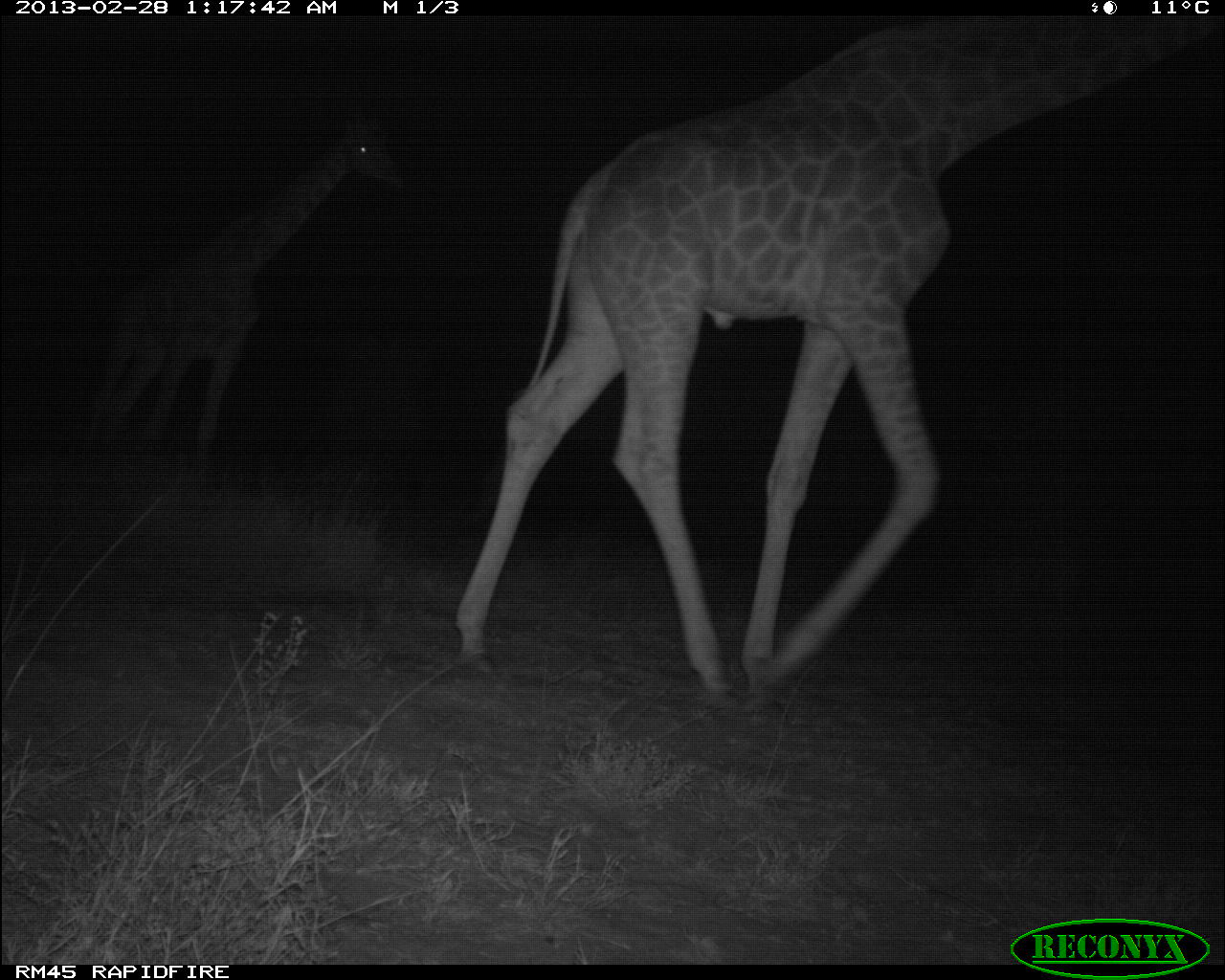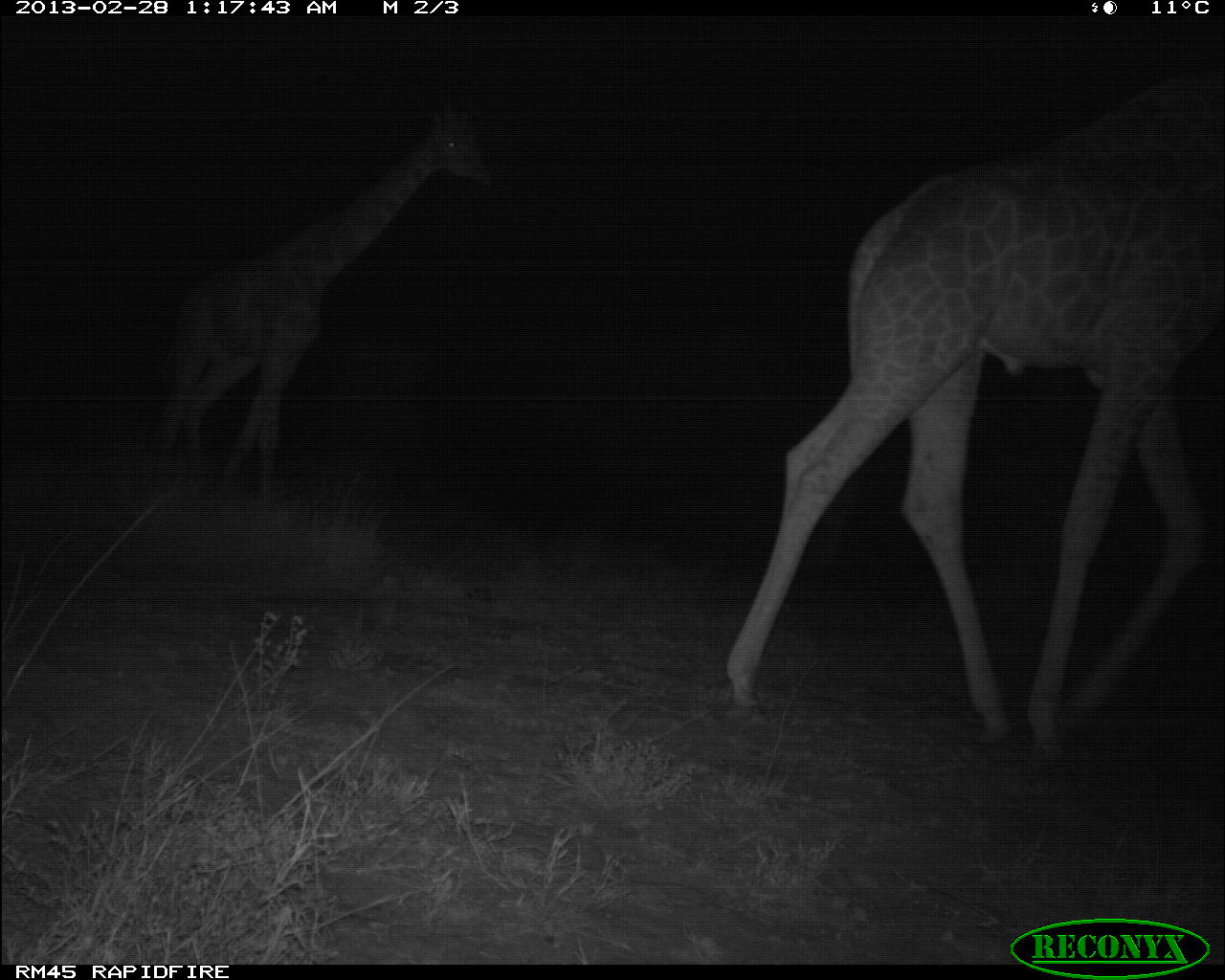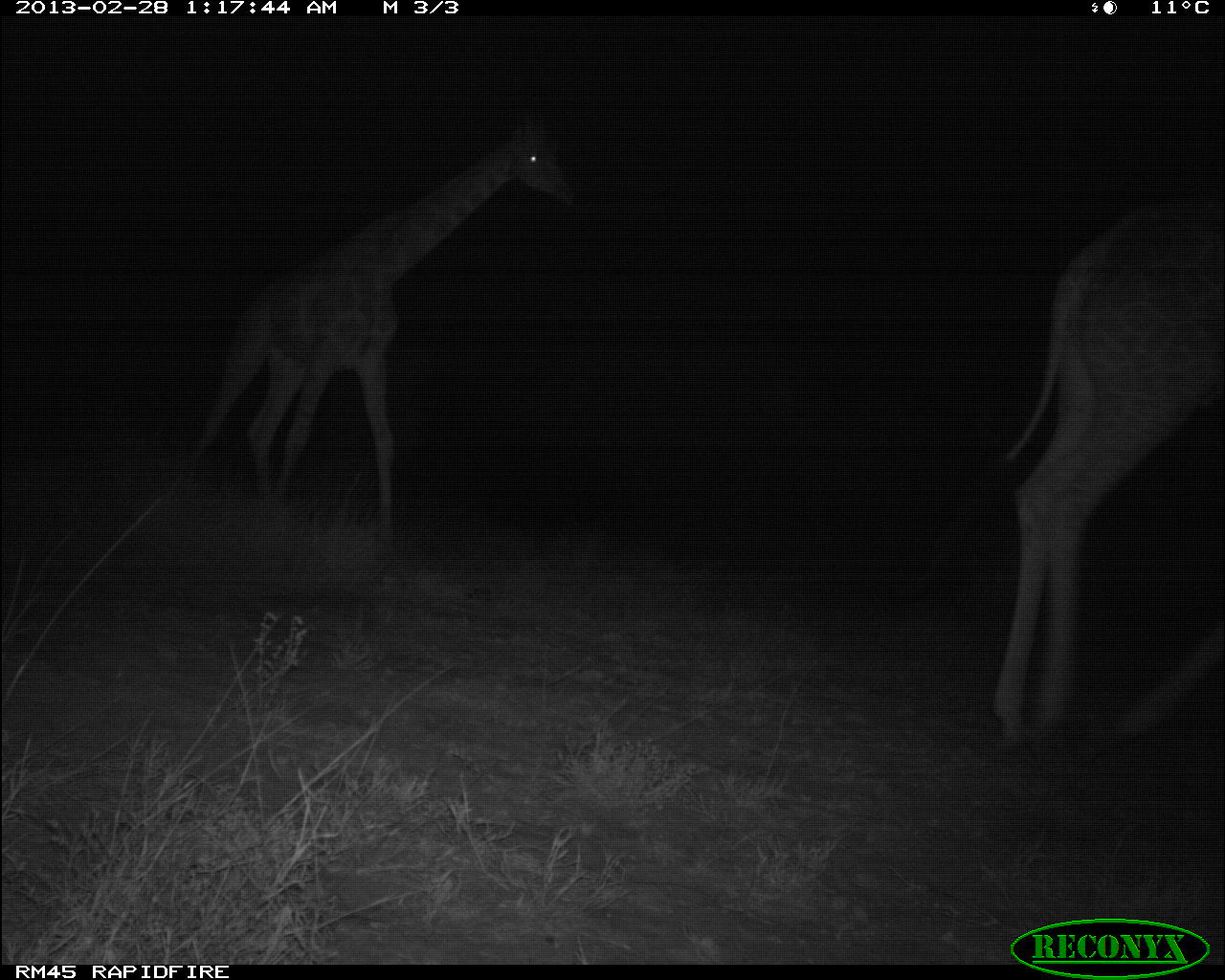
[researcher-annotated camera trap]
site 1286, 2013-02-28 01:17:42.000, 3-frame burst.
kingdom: Animalia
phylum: Chordata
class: Mammalia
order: Artiodactyla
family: Giraffidae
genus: Giraffa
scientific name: Giraffa camelopardalis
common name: giraffe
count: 2